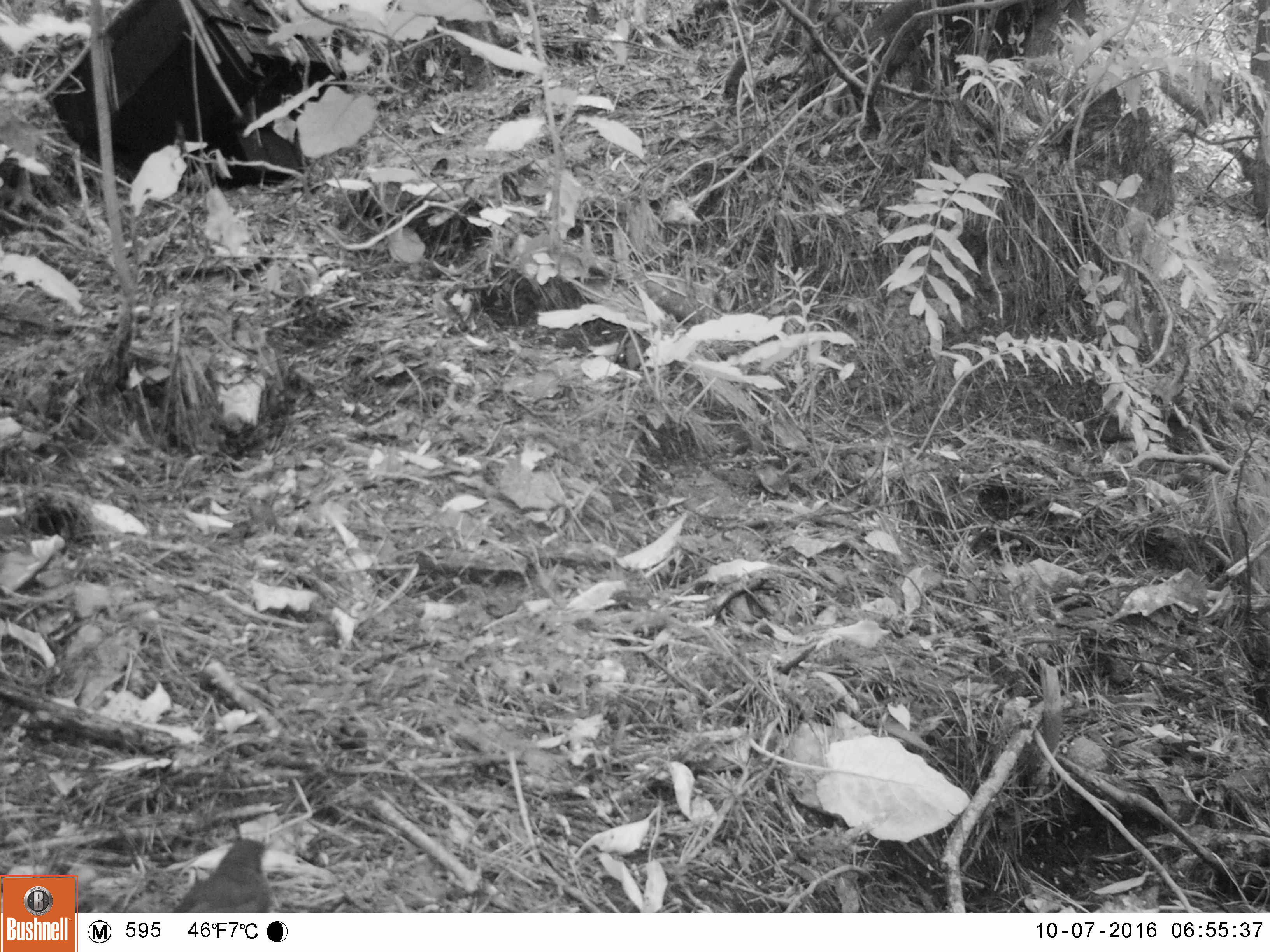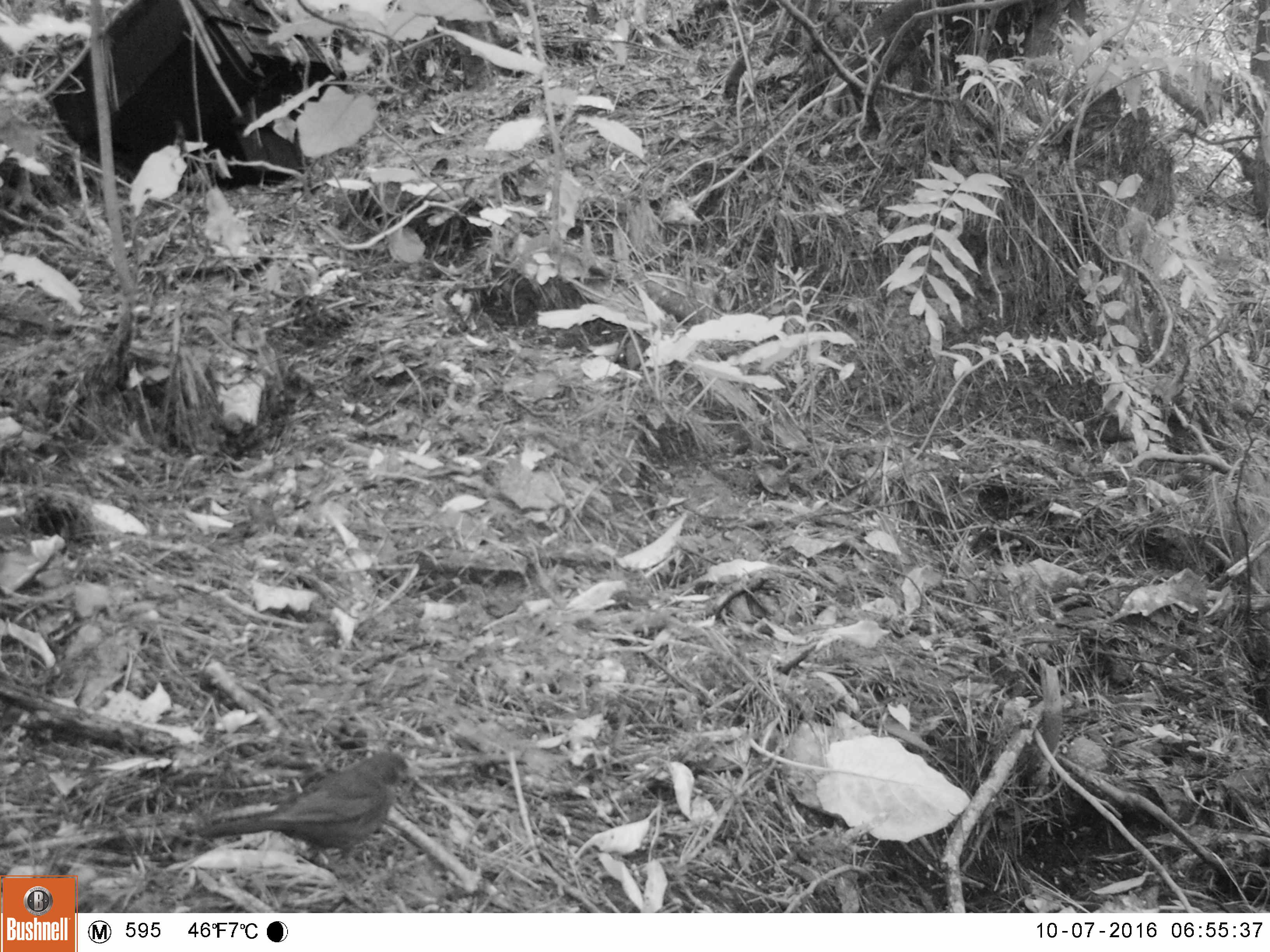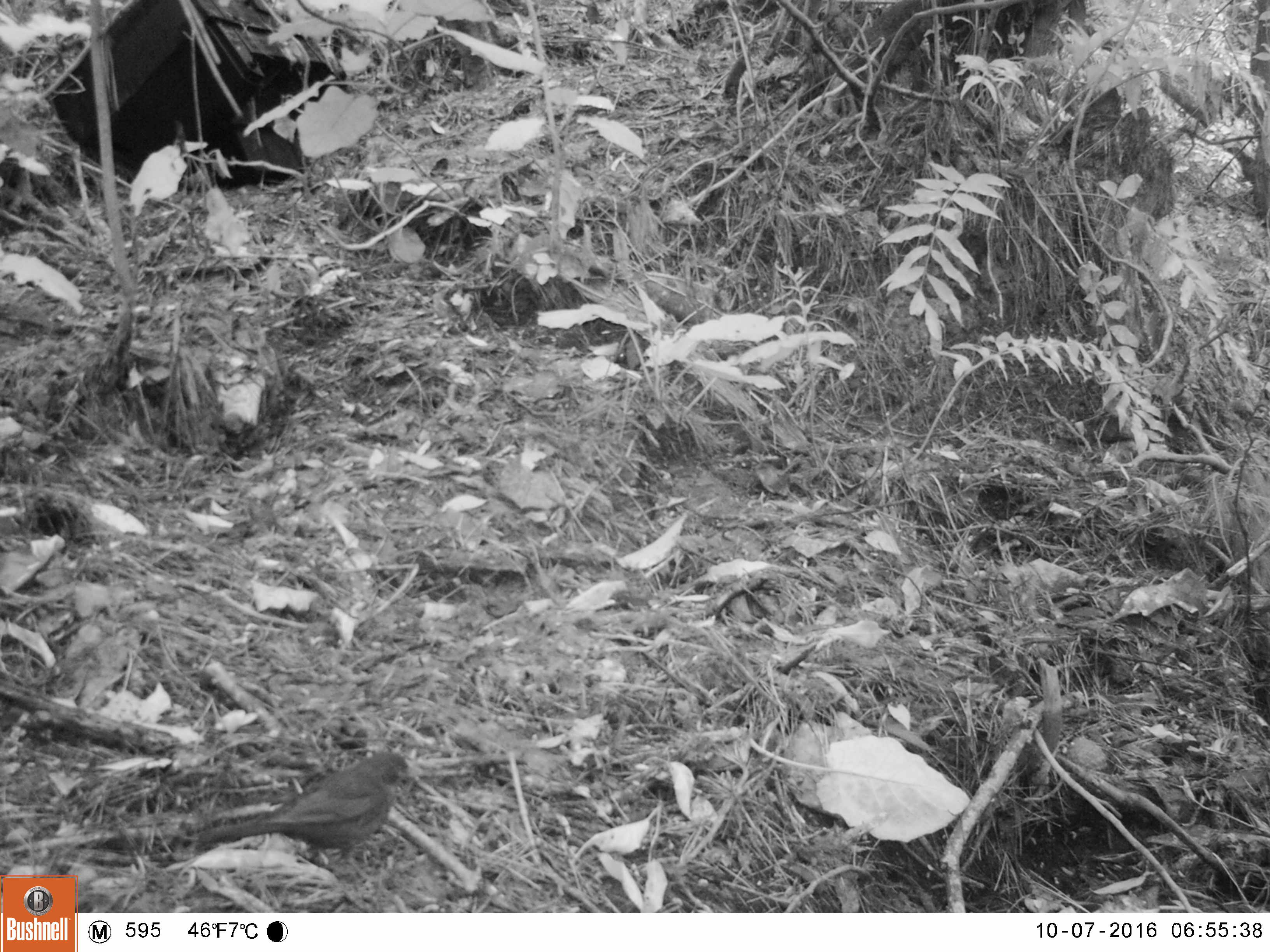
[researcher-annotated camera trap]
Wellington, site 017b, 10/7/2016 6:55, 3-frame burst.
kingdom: Animalia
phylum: Chordata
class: Aves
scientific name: Aves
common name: bird